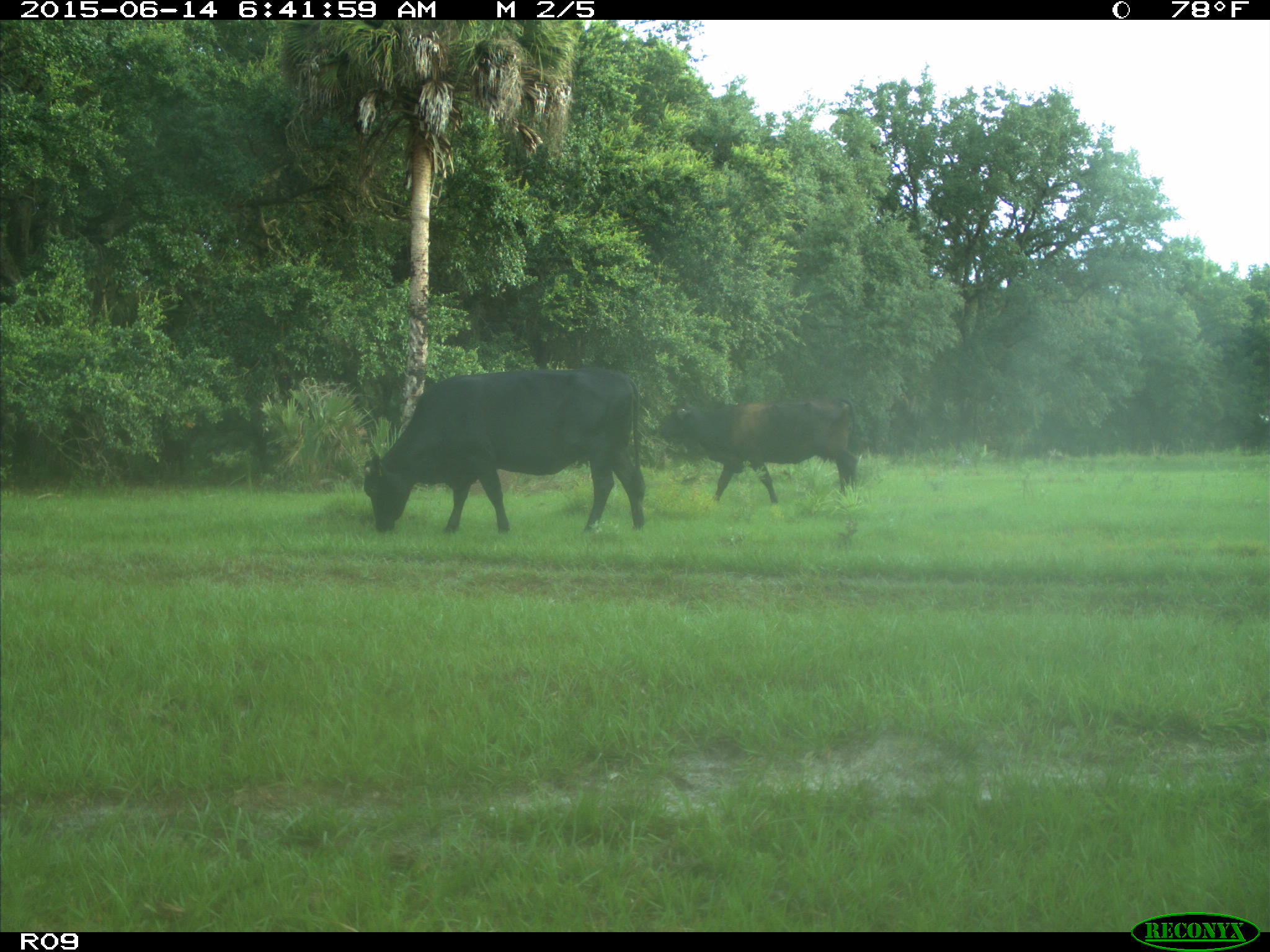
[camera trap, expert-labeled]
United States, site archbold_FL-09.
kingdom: Animalia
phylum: Chordata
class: Mammalia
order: Artiodactyla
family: Bovidae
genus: Bos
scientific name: Bos taurus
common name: domestic cow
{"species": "Bos taurus (domestic cow)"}